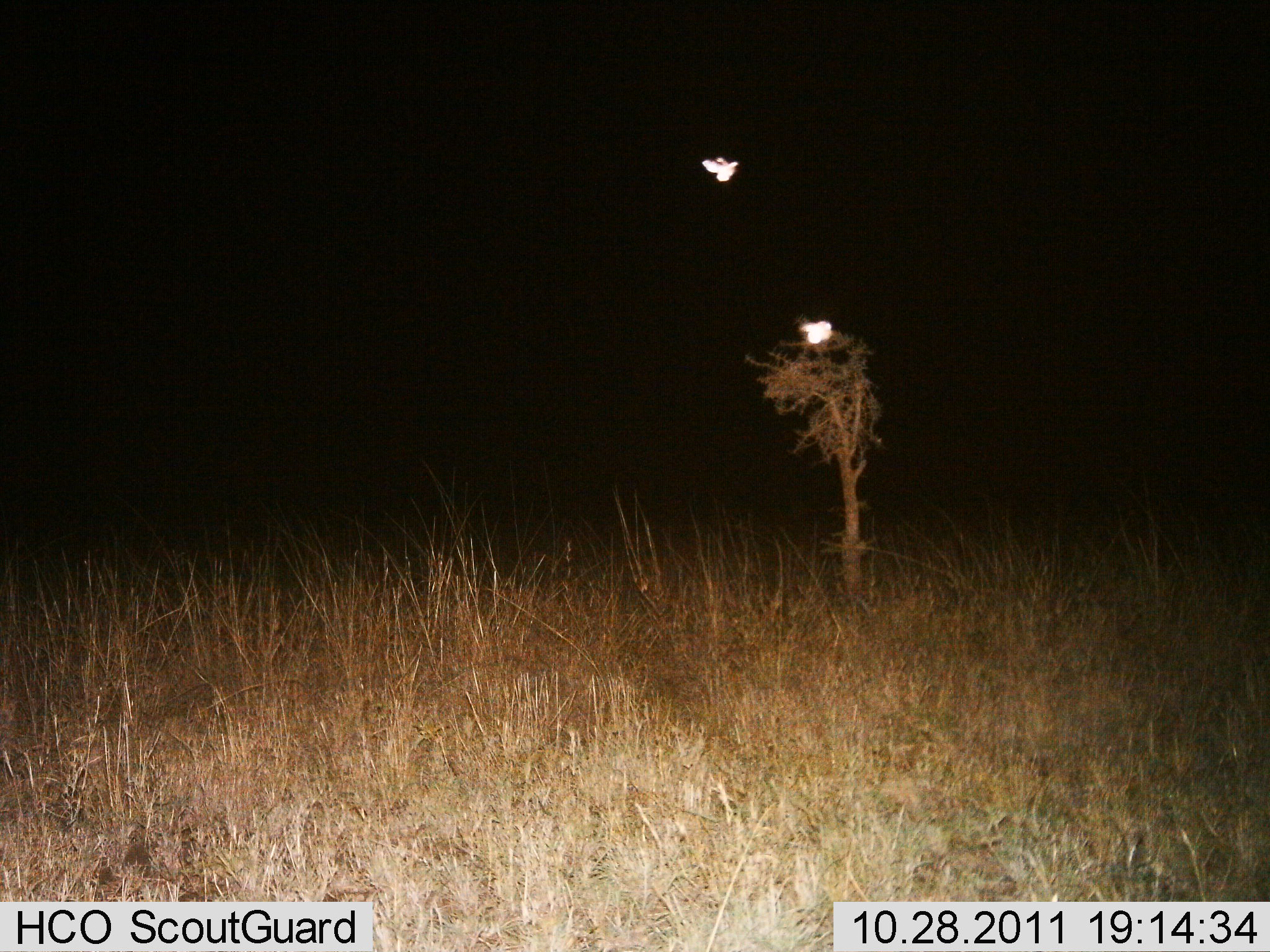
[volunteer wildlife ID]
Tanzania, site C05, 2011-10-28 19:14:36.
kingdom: Animalia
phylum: Chordata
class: Aves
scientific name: Aves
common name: bird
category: otherbird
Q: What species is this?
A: Otherbird (bird) (Aves).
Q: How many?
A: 2.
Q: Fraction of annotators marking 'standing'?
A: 0%.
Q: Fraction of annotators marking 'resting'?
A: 17%.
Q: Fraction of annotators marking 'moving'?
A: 100%.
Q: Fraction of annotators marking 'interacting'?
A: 0%.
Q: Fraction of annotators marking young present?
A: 0%.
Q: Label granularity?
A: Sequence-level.